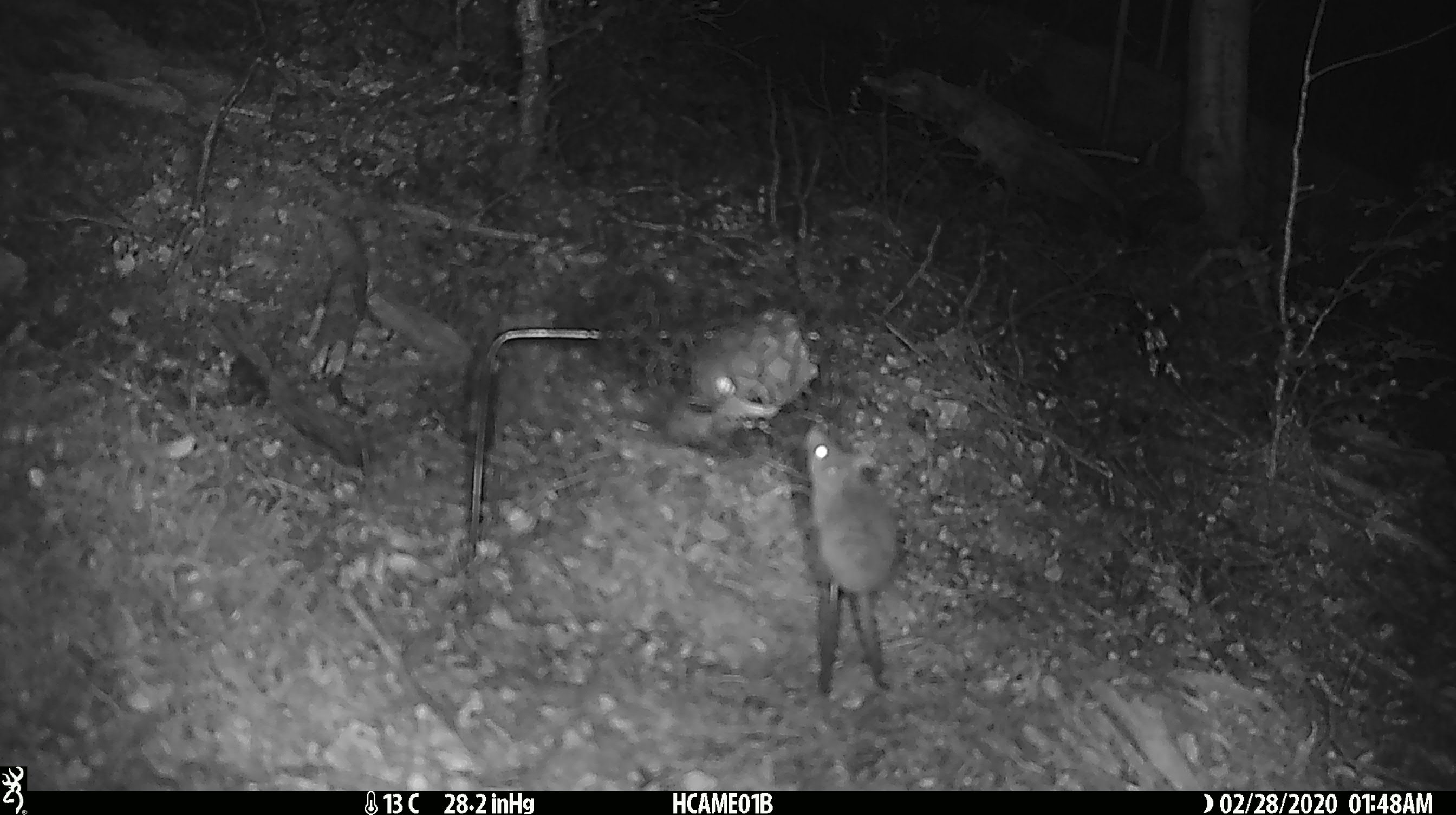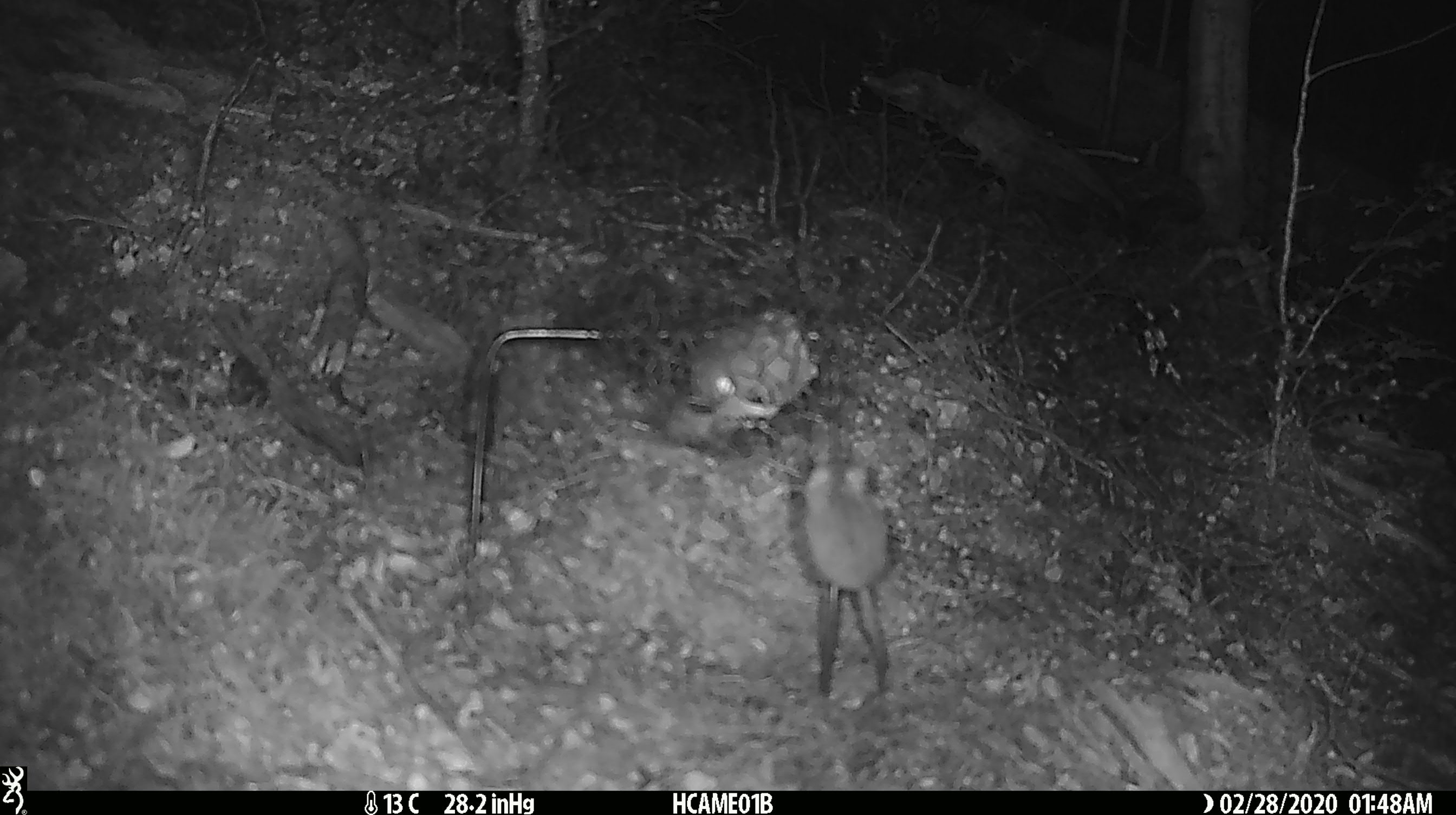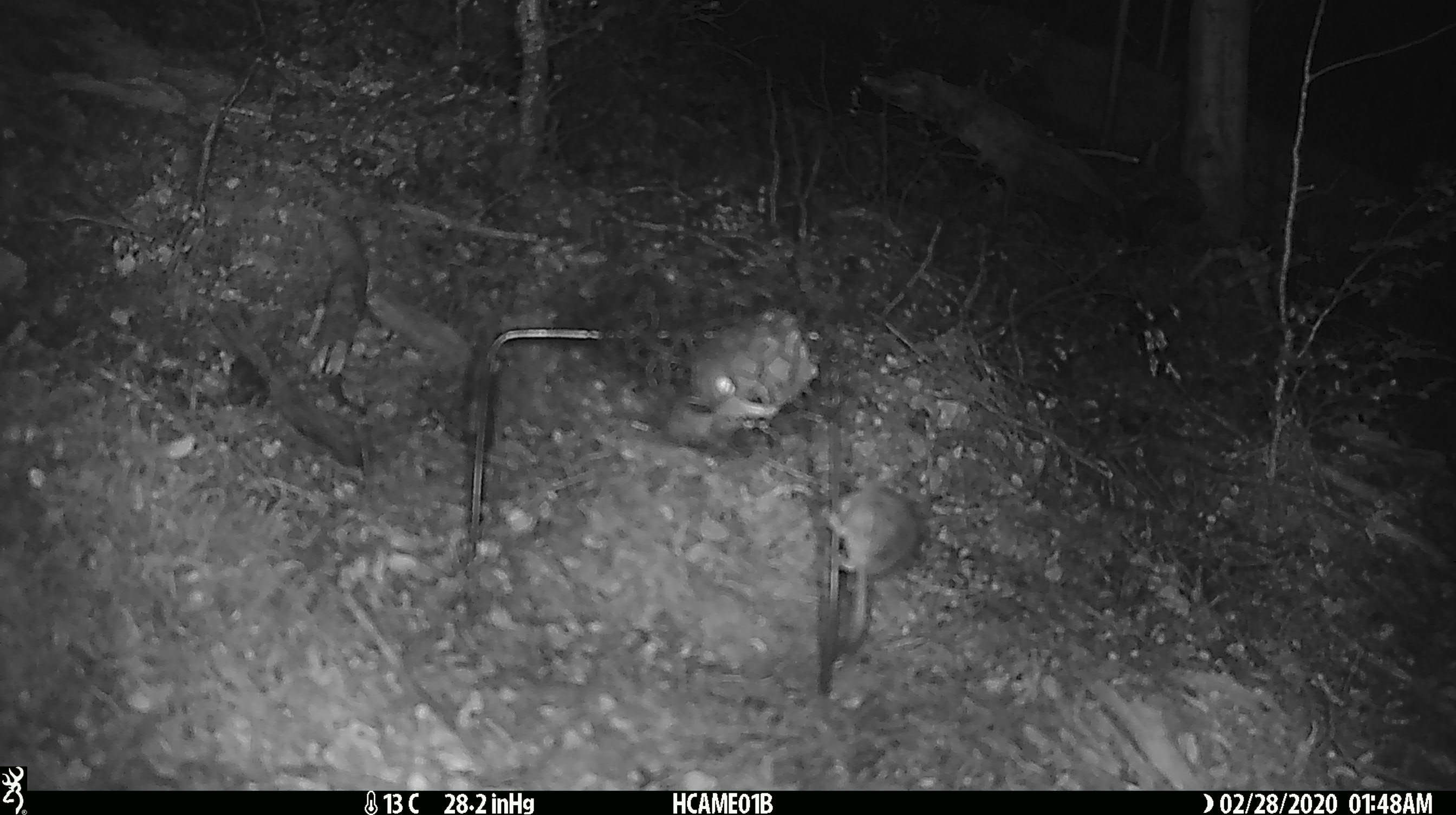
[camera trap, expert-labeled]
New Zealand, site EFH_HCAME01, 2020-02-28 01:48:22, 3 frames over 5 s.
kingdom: Animalia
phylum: Chordata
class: Mammalia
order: Rodentia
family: Muridae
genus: Mus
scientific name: Mus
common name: mouse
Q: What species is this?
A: Mouse (Mus).